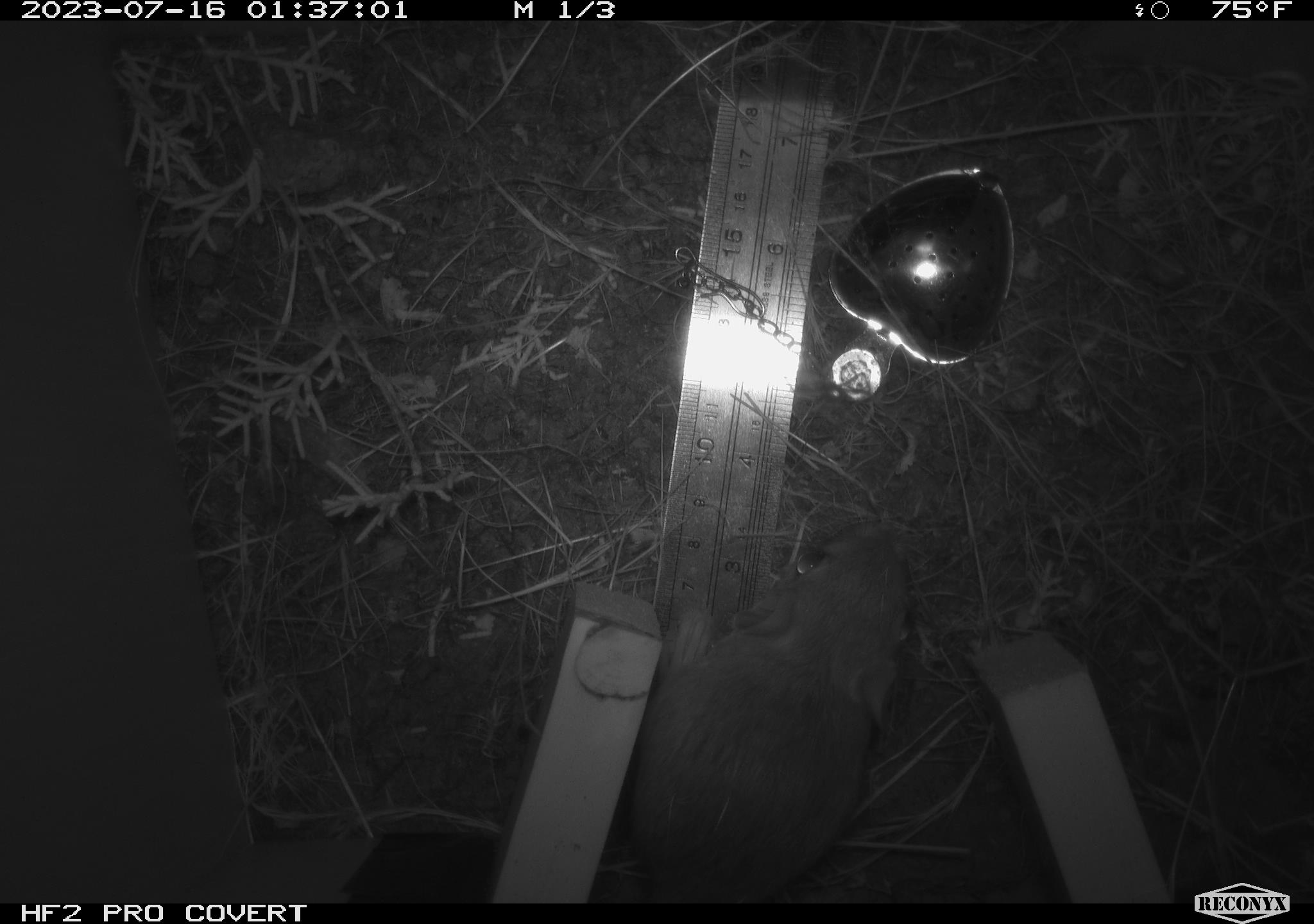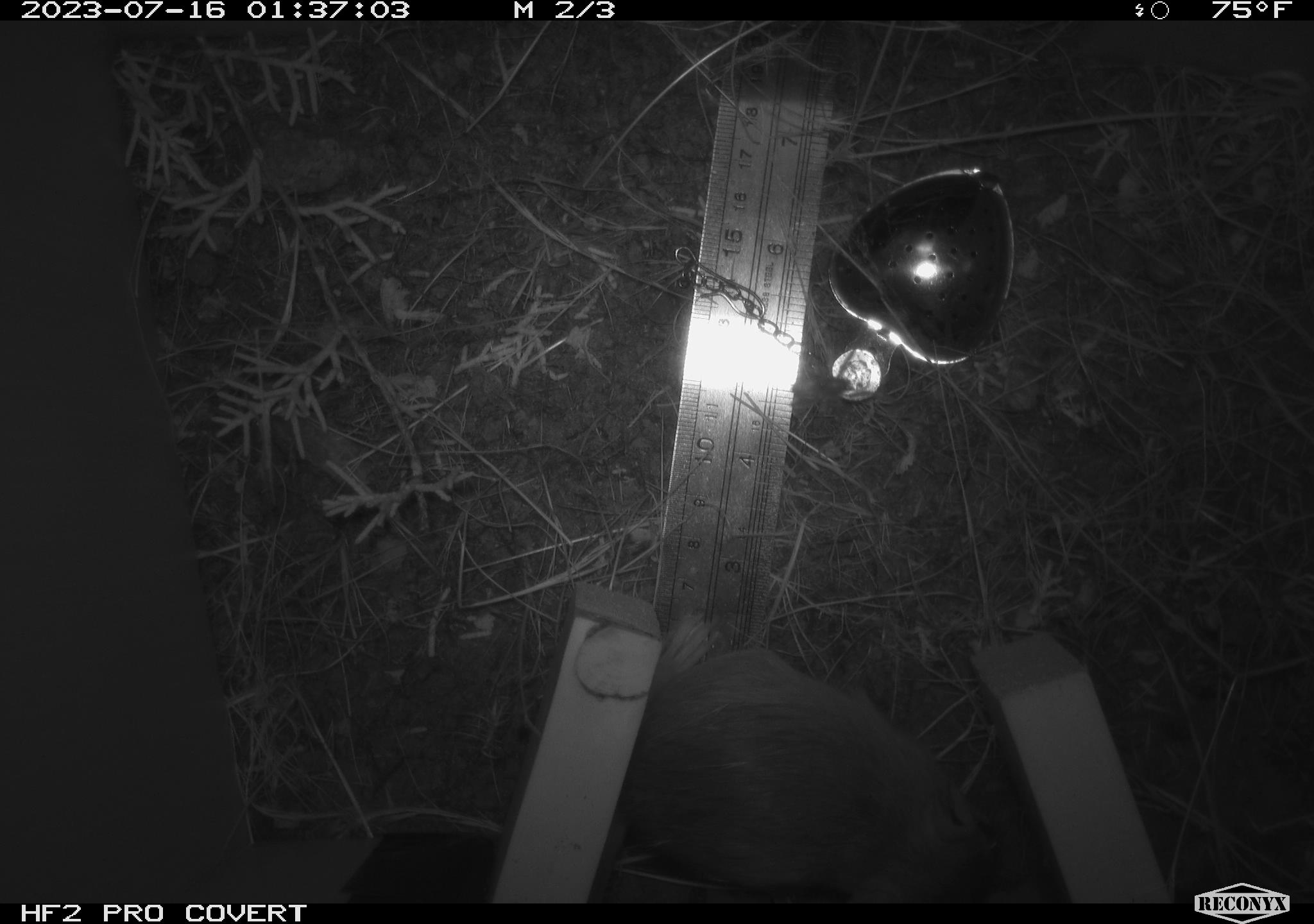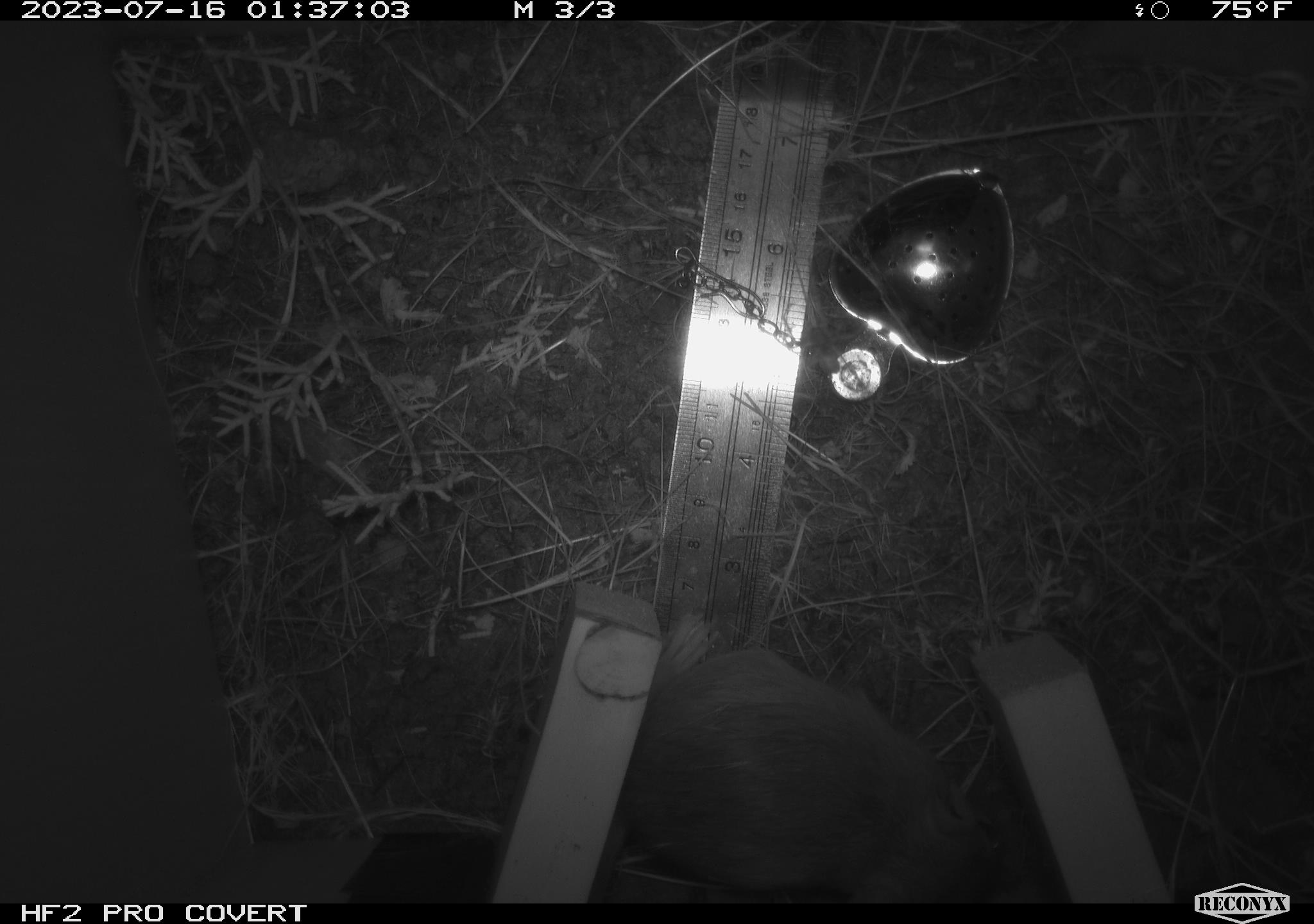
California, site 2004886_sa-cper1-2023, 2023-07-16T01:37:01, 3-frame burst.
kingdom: Animalia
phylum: Chordata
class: Mammalia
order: Rodentia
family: Heteromyidae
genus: Dipodomys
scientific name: Dipodomys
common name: kangaroo rats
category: dipodomys species